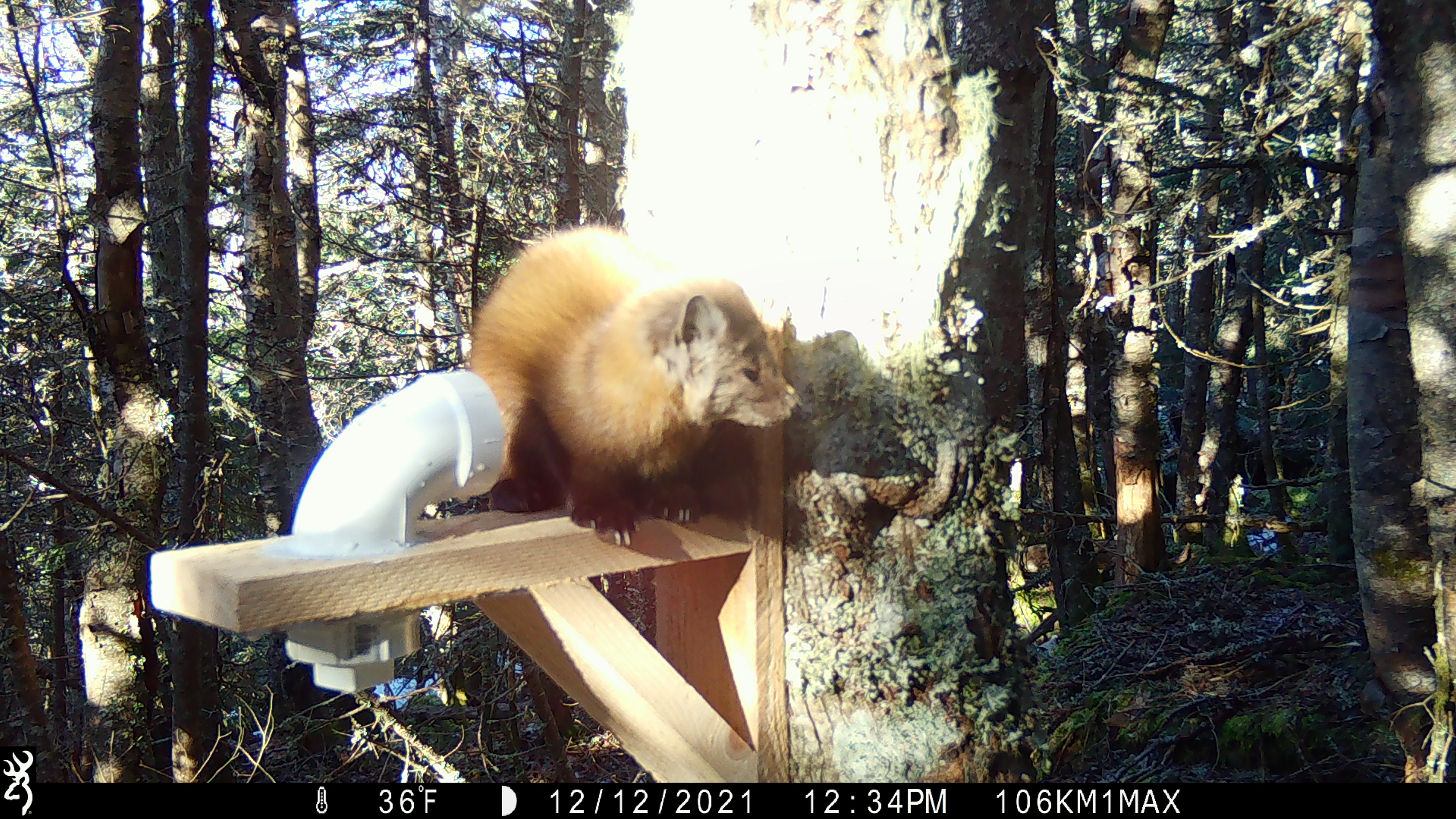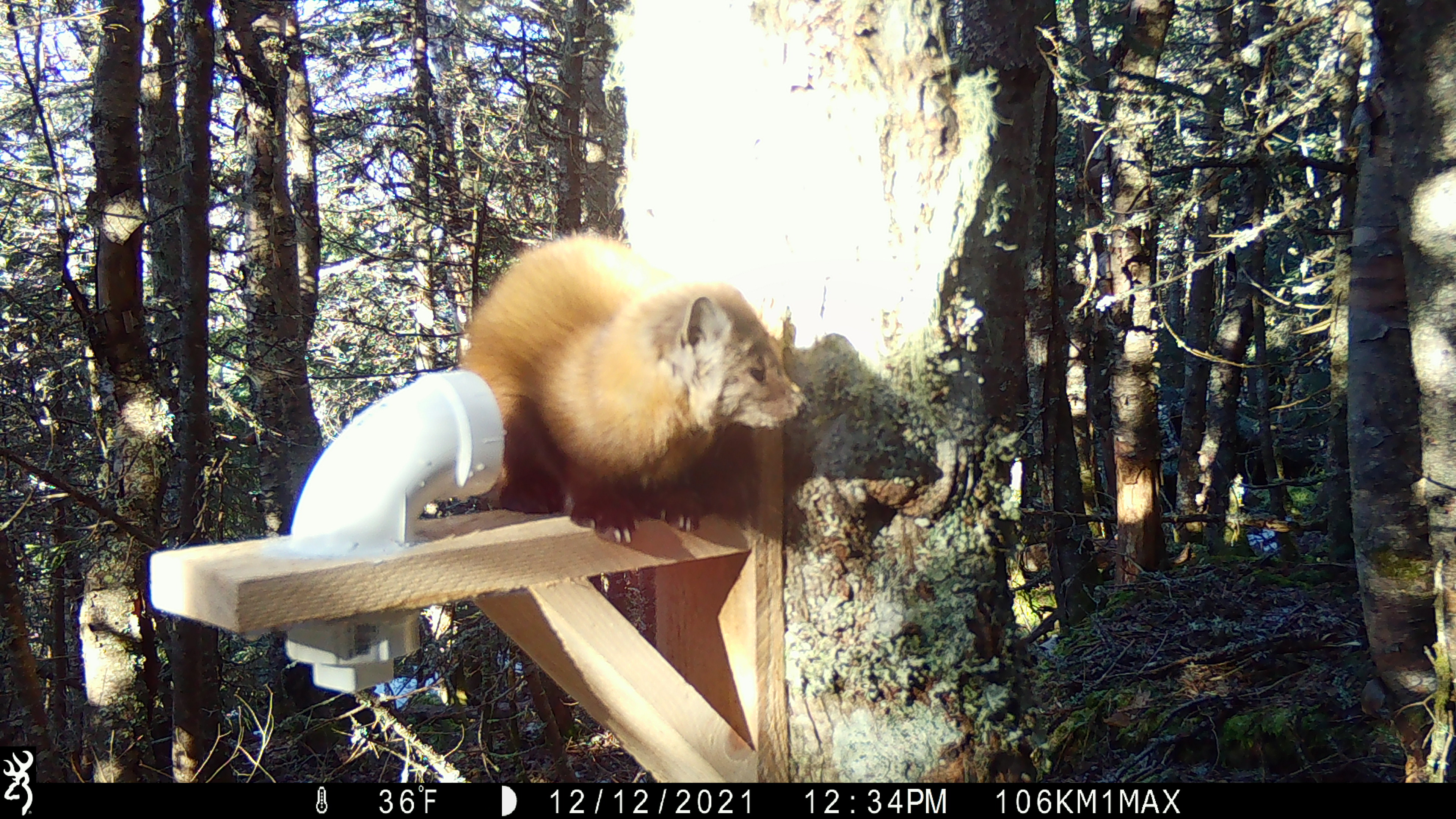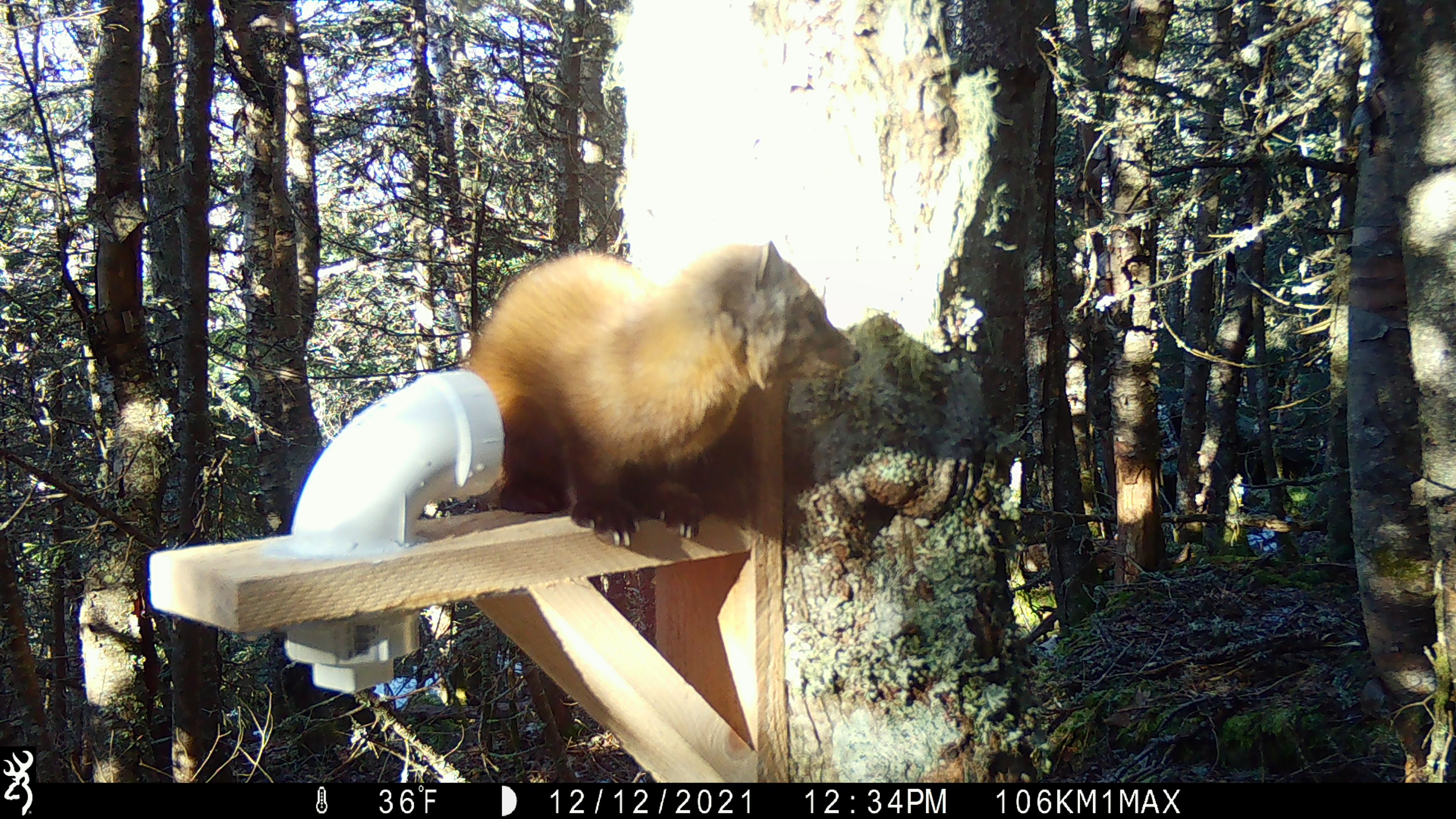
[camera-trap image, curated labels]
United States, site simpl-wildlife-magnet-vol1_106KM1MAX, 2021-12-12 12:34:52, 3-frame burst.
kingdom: Animalia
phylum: Chordata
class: Mammalia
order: Carnivora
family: Mustelidae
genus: Martes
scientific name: Martes americana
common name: american marten